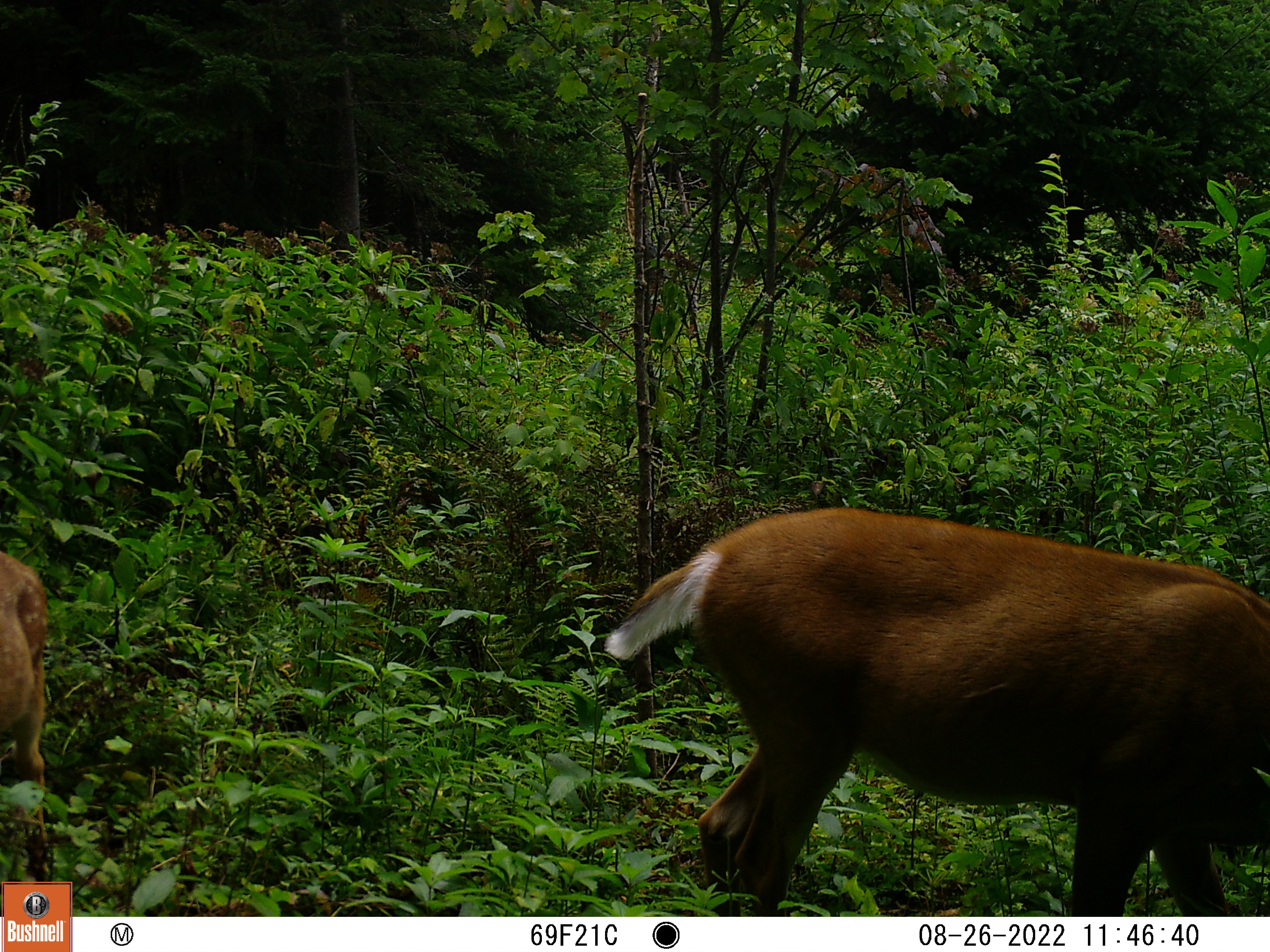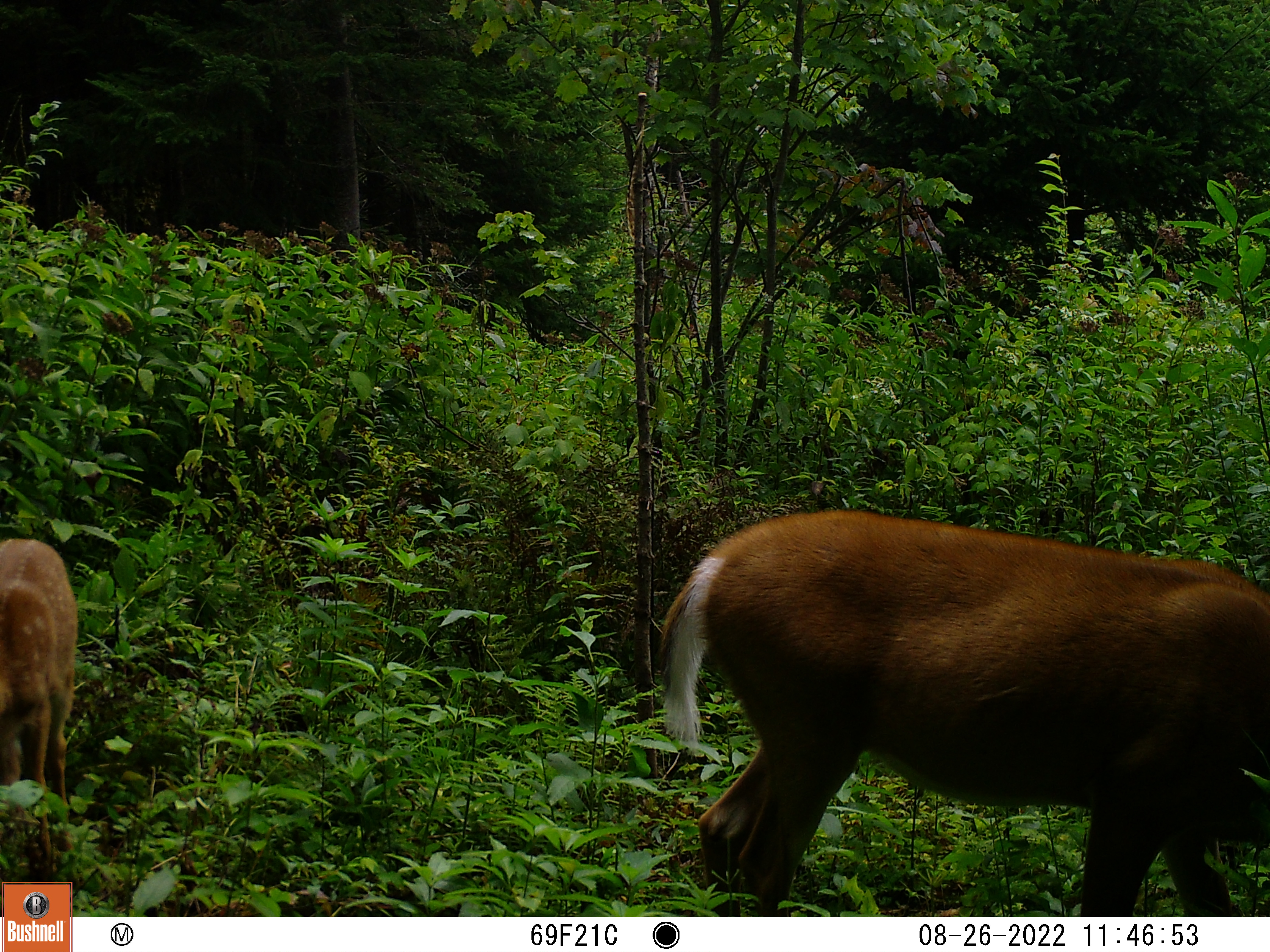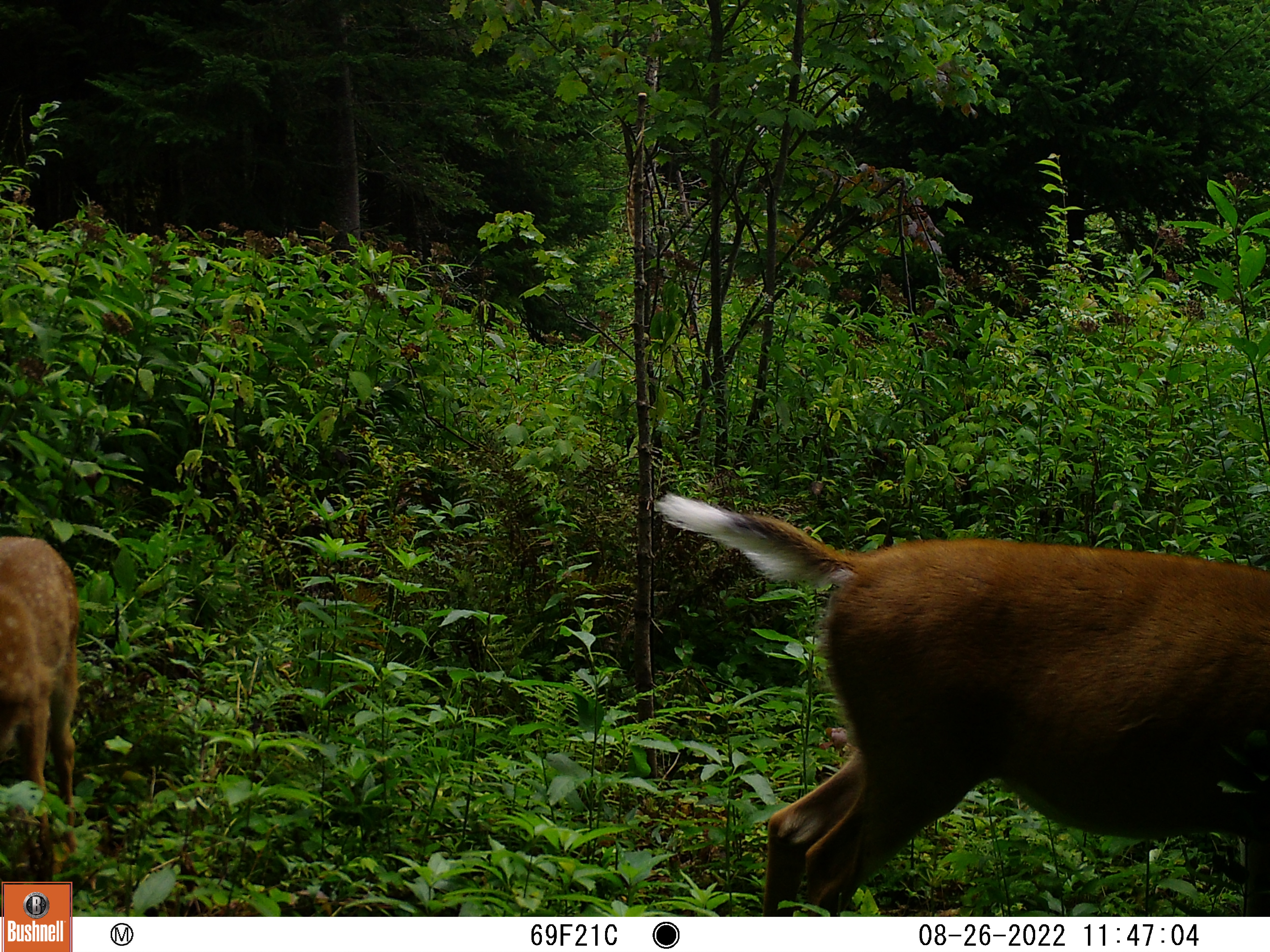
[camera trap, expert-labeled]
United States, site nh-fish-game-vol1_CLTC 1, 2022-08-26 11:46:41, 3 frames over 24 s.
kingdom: Animalia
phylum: Chordata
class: Mammalia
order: Artiodactyla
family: Cervidae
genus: Odocoileus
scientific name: Odocoileus virginianus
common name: white-tailed deer